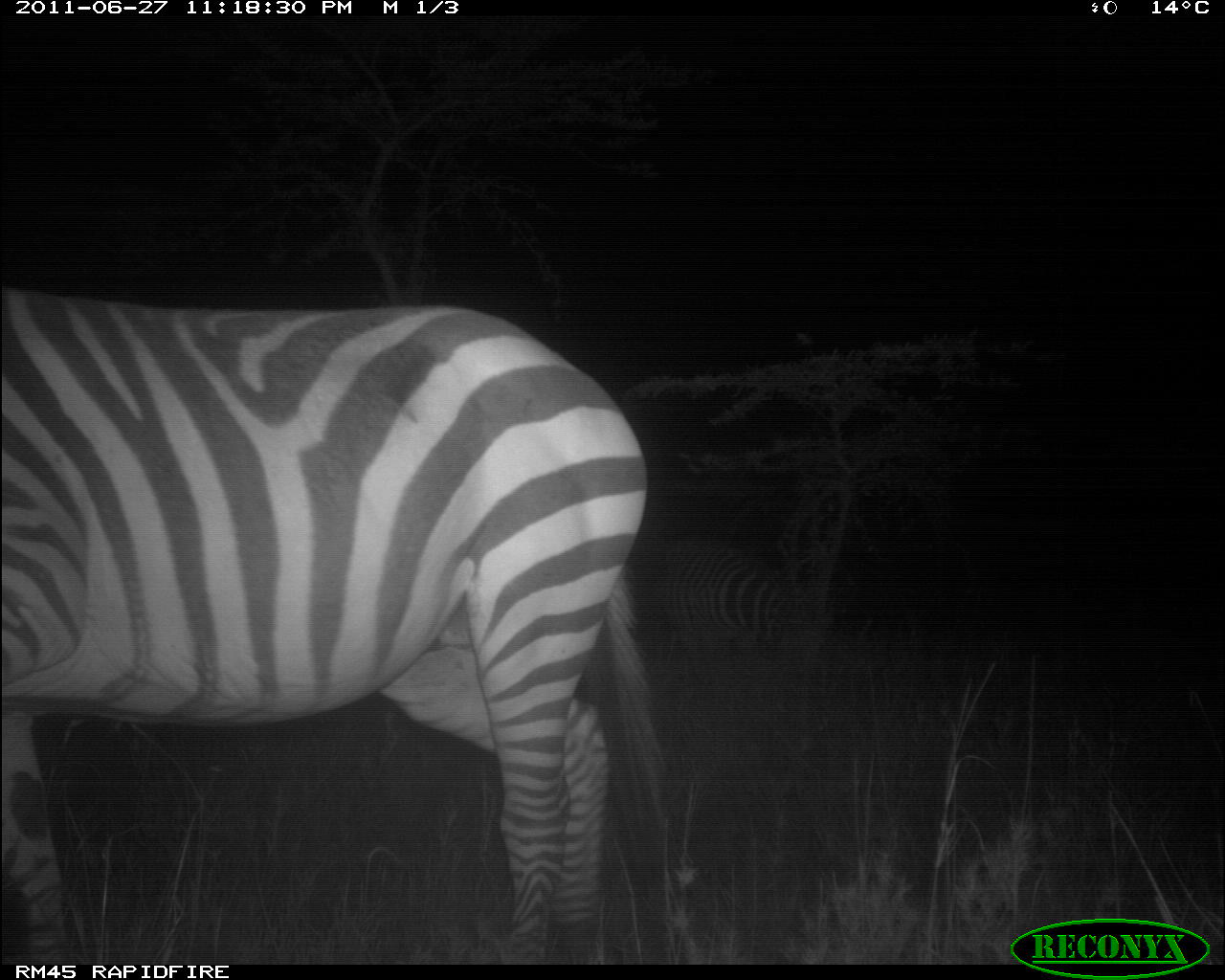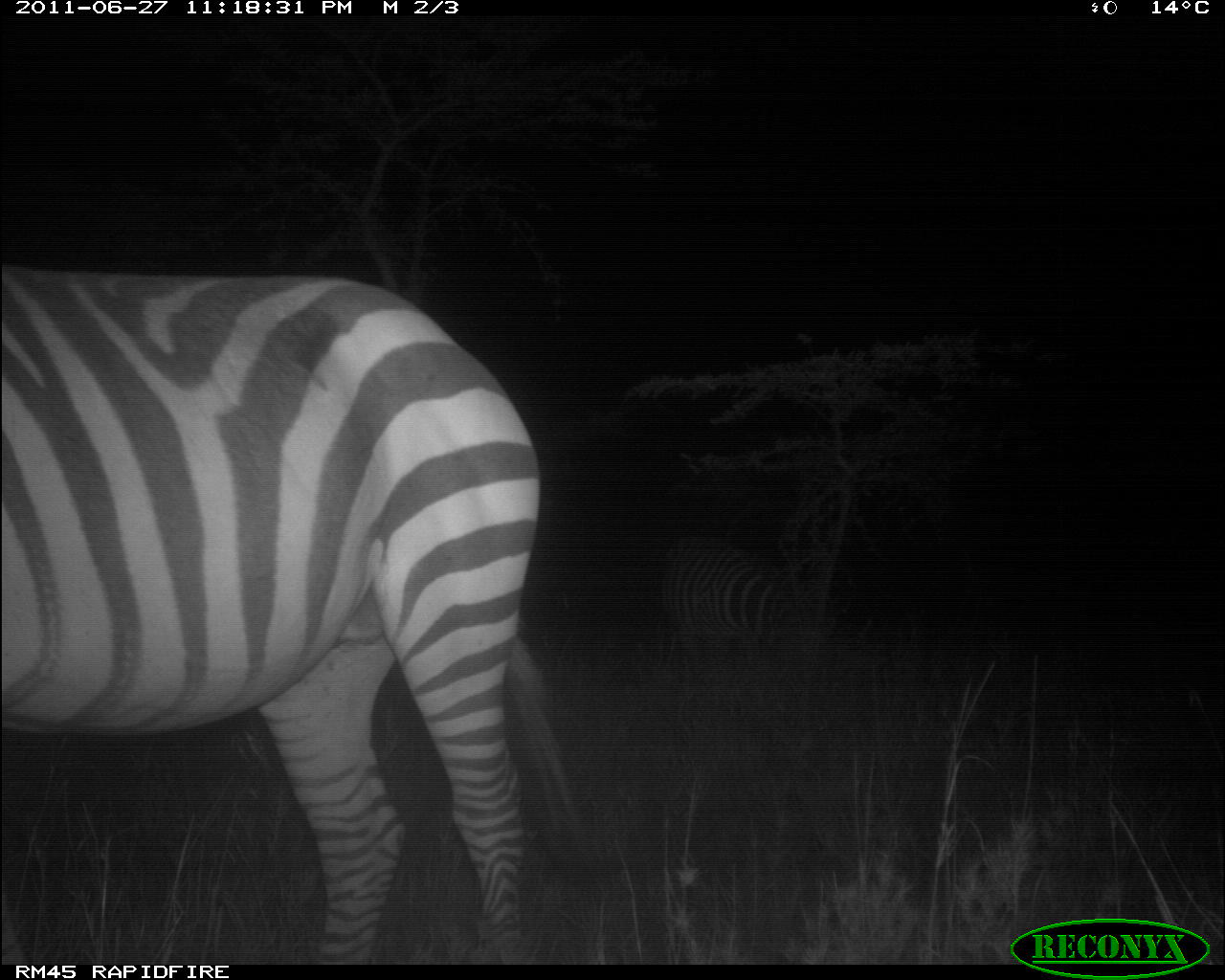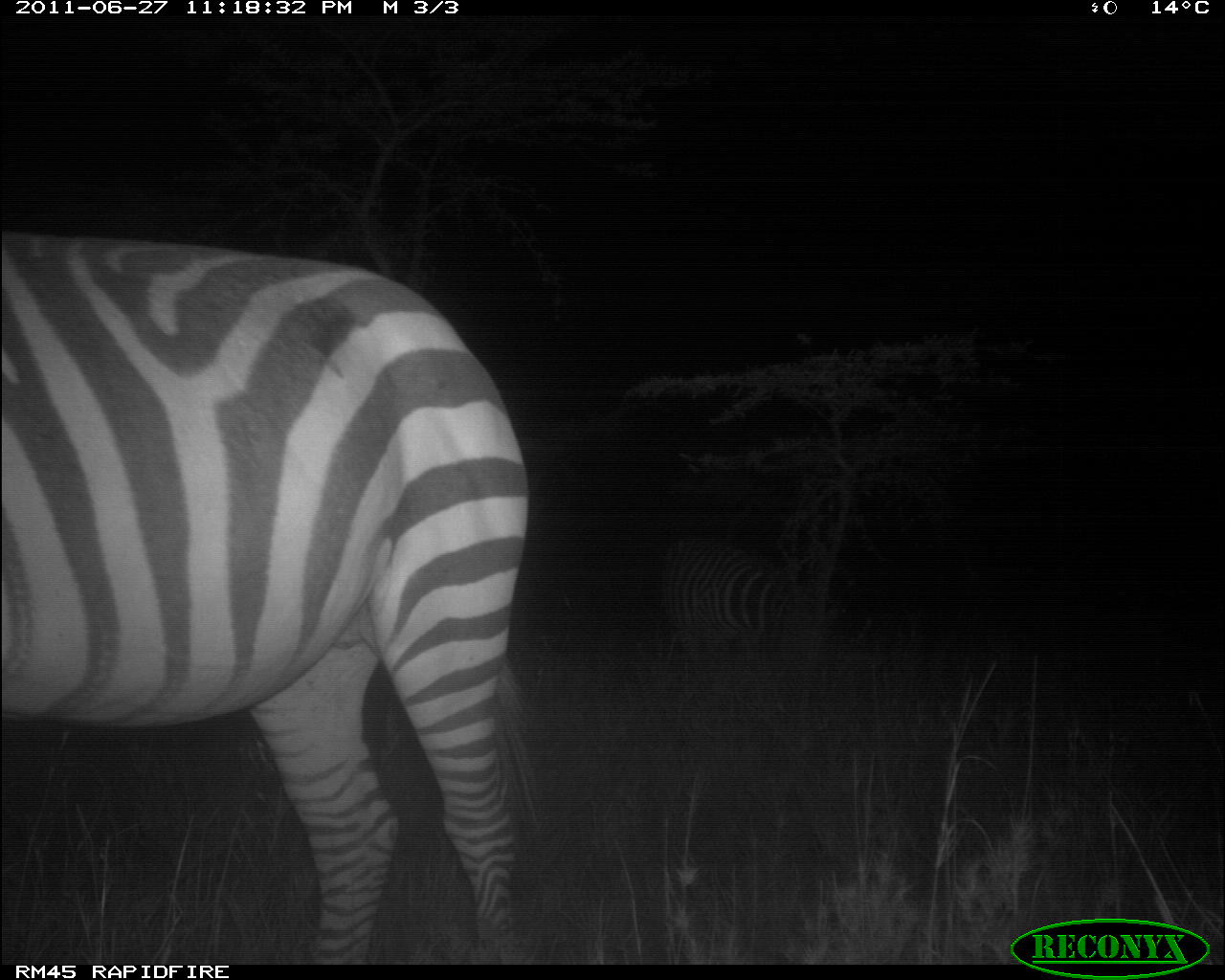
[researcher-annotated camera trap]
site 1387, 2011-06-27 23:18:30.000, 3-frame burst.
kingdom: Animalia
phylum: Chordata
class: Mammalia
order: Perissodactyla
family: Equidae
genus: Equus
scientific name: Equus quagga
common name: plains zebra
Equus quagga (plains zebra), count 2.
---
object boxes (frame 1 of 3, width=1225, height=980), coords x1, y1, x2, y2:
equus quagga: 1, 286, 670, 965; 674, 534, 786, 646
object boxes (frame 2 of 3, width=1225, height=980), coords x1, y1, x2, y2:
equus quagga: 0, 264, 594, 964; 660, 533, 796, 661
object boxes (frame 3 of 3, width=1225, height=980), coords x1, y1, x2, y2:
equus quagga: 0, 225, 547, 961; 659, 532, 790, 653